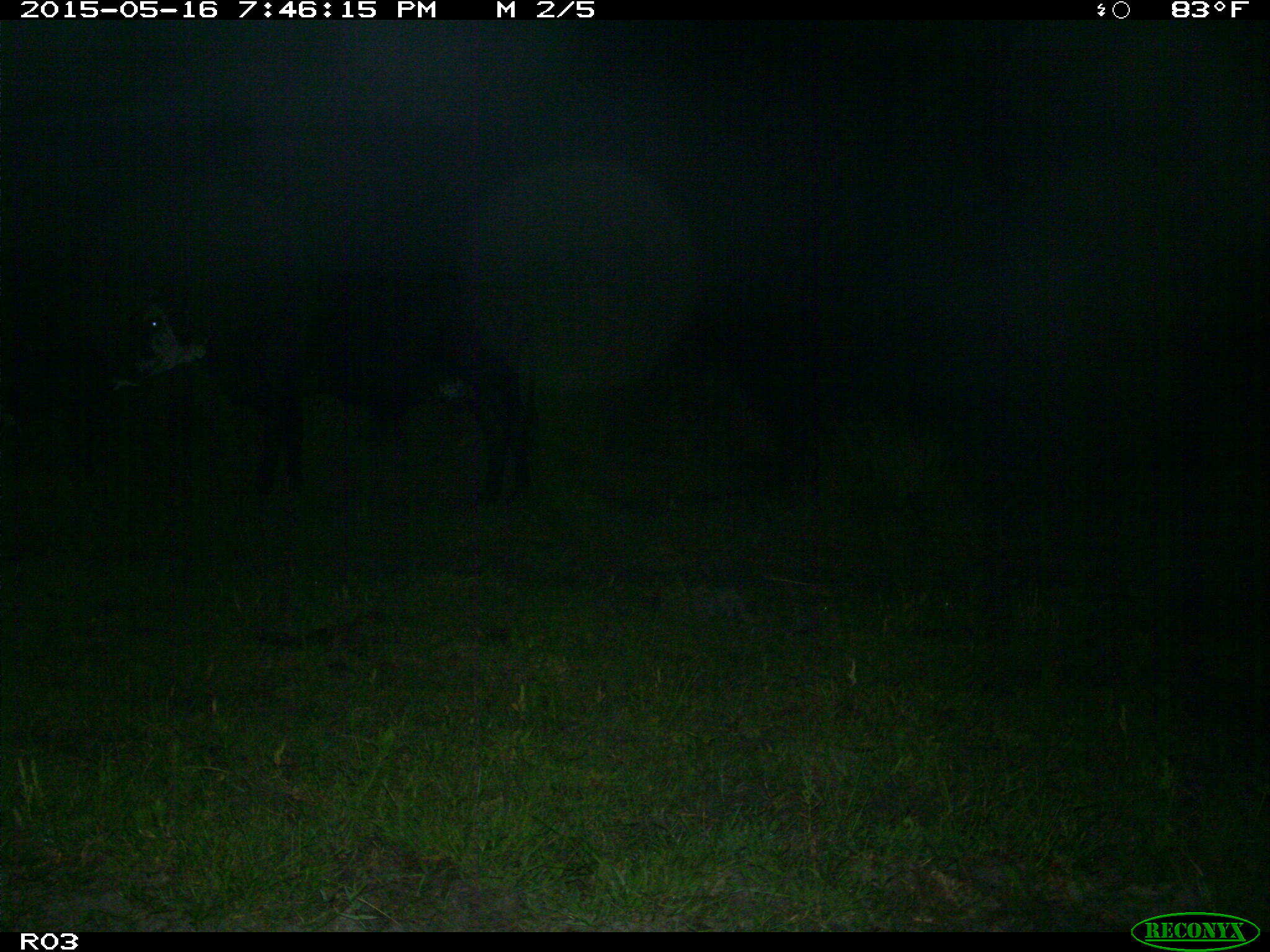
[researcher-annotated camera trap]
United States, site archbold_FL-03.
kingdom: Animalia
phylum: Chordata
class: Mammalia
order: Artiodactyla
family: Bovidae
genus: Bos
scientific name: Bos taurus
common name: domestic cow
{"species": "Bos taurus (domestic cow)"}